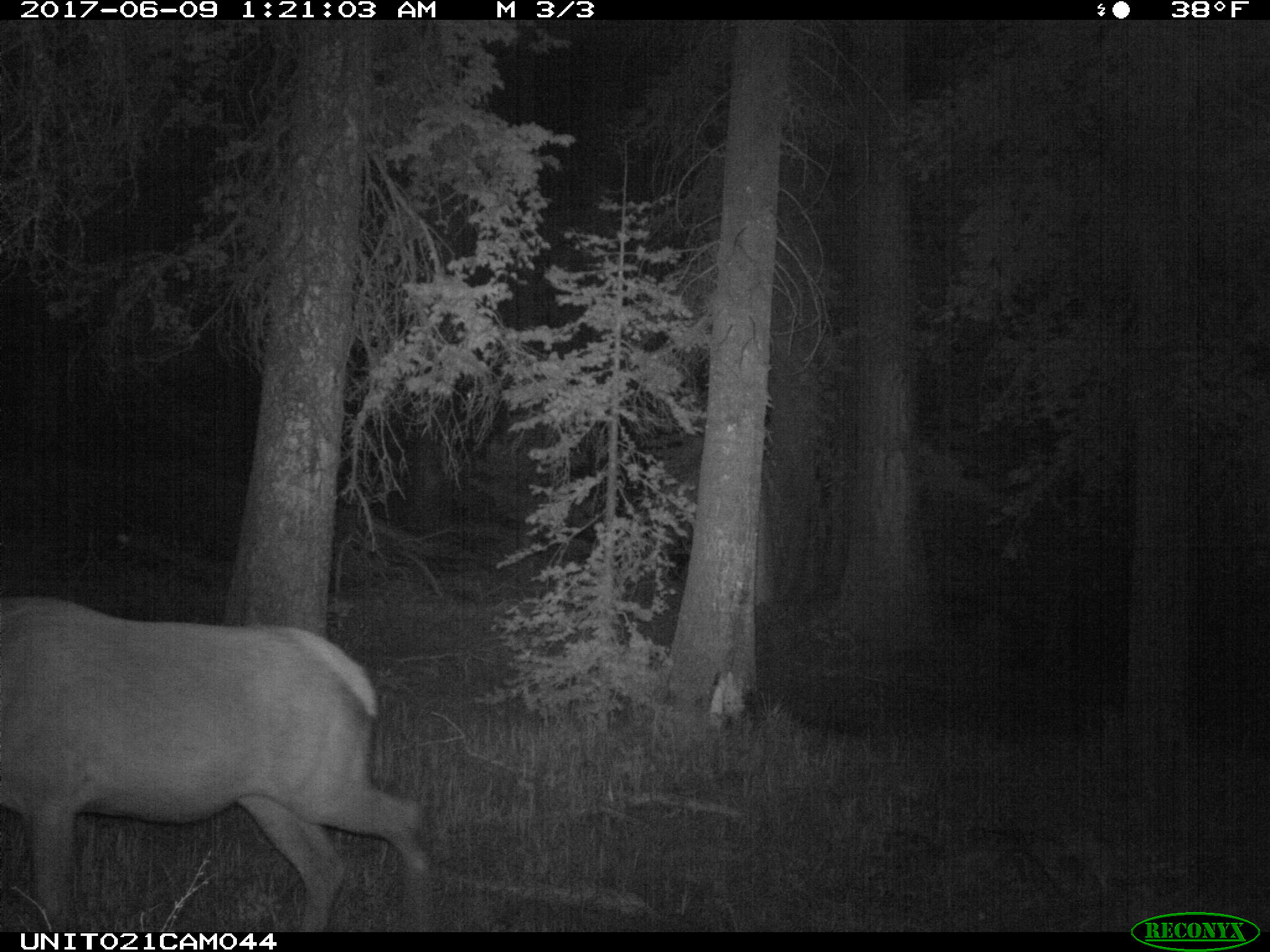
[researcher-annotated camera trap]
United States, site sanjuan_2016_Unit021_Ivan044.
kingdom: Animalia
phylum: Chordata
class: Mammalia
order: Artiodactyla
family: Cervidae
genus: Cervus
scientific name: Cervus elaphus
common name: red deer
Cervus elaphus (red deer).